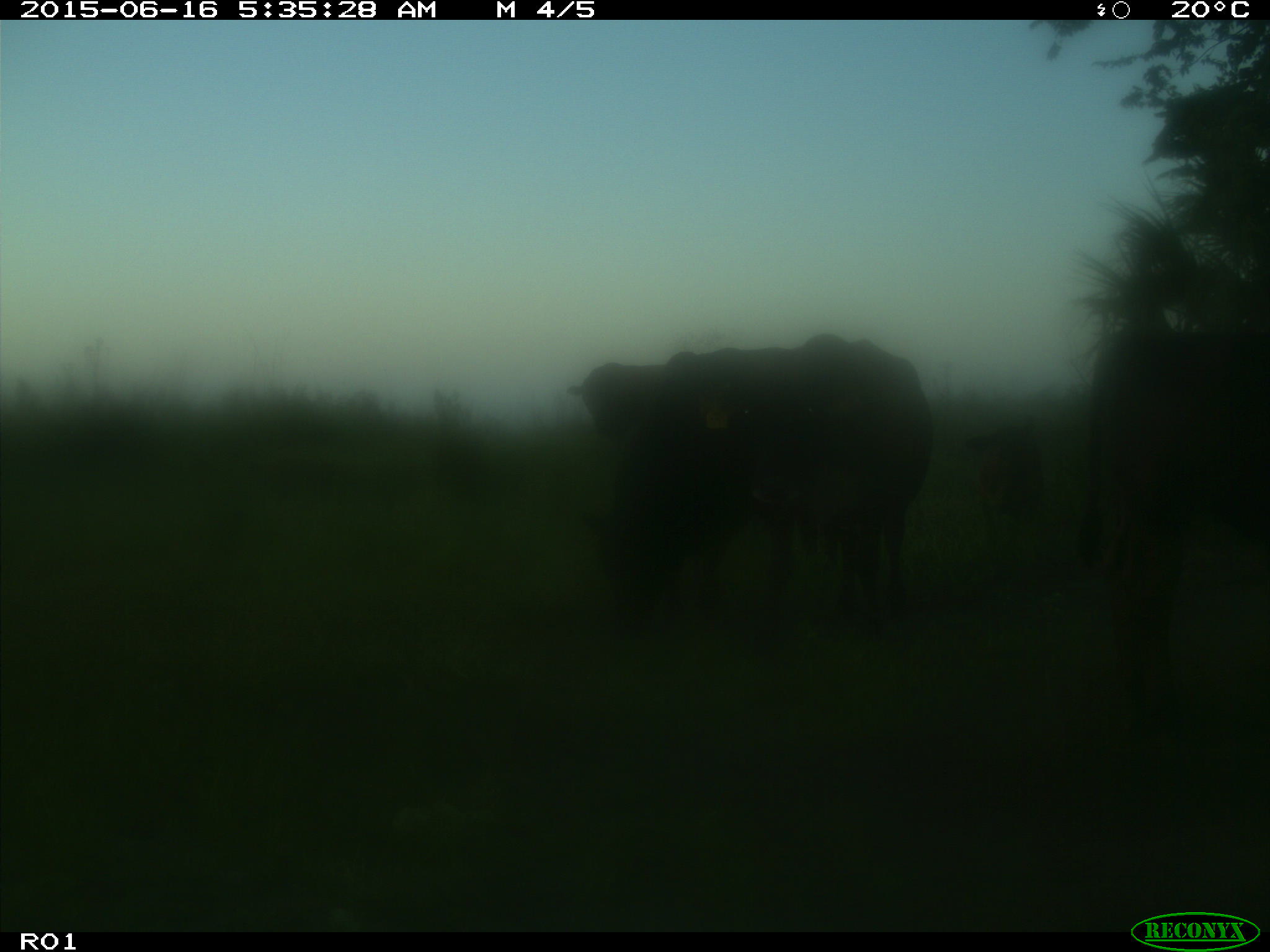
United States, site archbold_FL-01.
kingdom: Animalia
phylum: Chordata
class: Mammalia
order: Artiodactyla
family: Bovidae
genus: Bos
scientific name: Bos taurus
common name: domestic cow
Bos taurus (domestic cow).